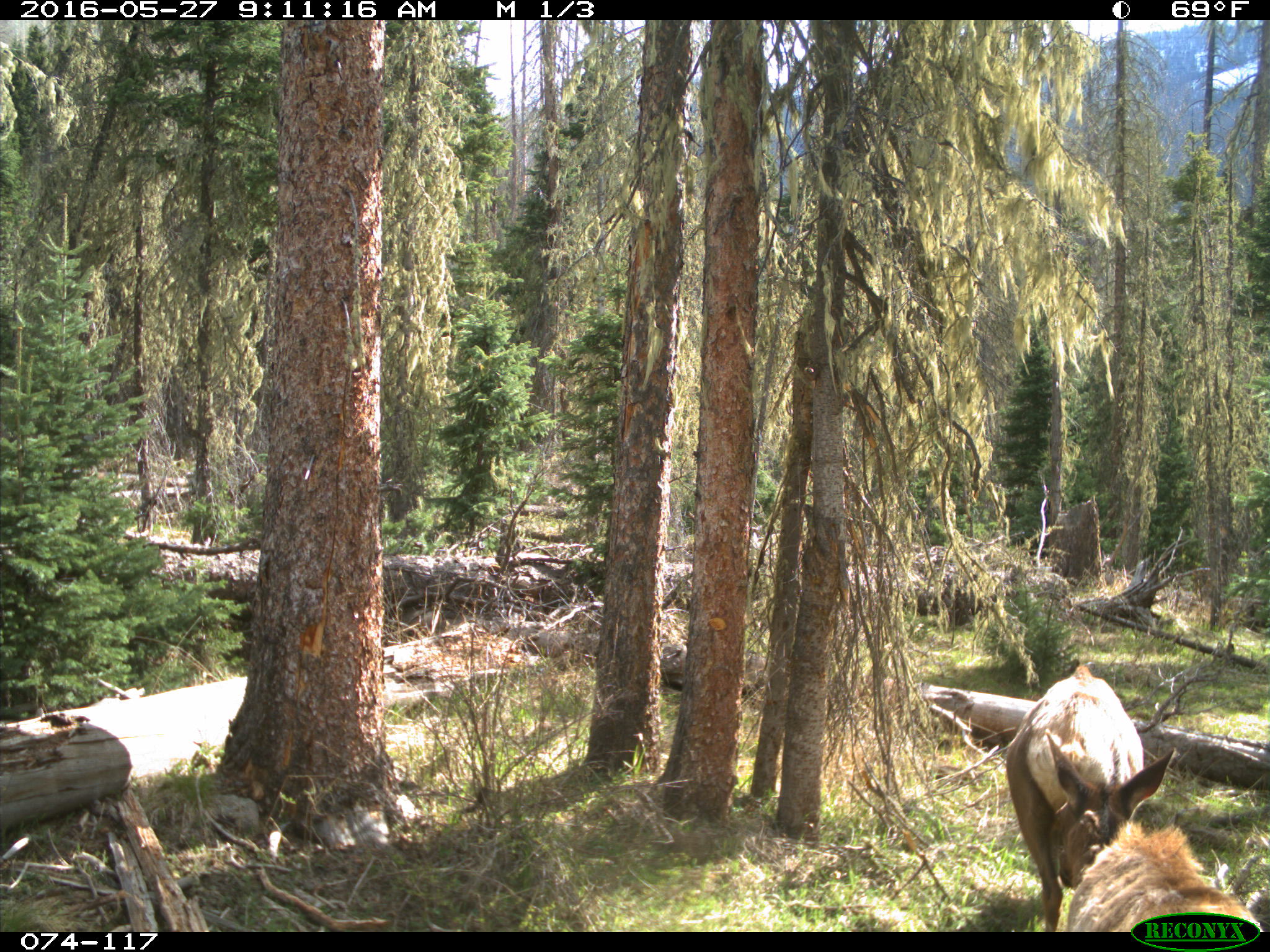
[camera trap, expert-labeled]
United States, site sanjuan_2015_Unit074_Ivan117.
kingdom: Animalia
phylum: Chordata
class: Mammalia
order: Artiodactyla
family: Cervidae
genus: Cervus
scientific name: Cervus elaphus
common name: red deer